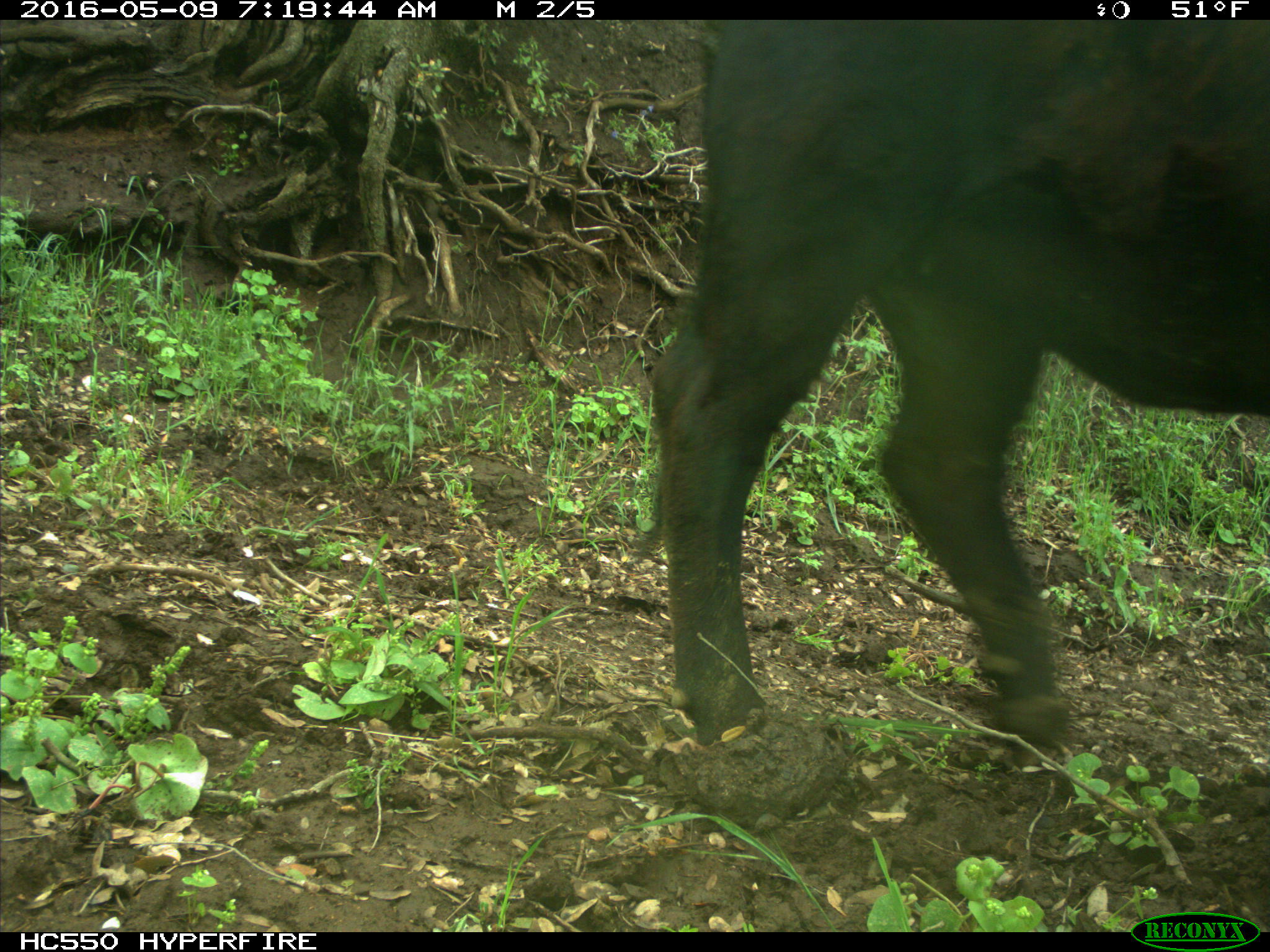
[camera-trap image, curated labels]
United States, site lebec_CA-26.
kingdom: Animalia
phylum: Chordata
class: Mammalia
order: Artiodactyla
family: Bovidae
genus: Bos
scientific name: Bos taurus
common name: domestic cow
Bos taurus (domestic cow).